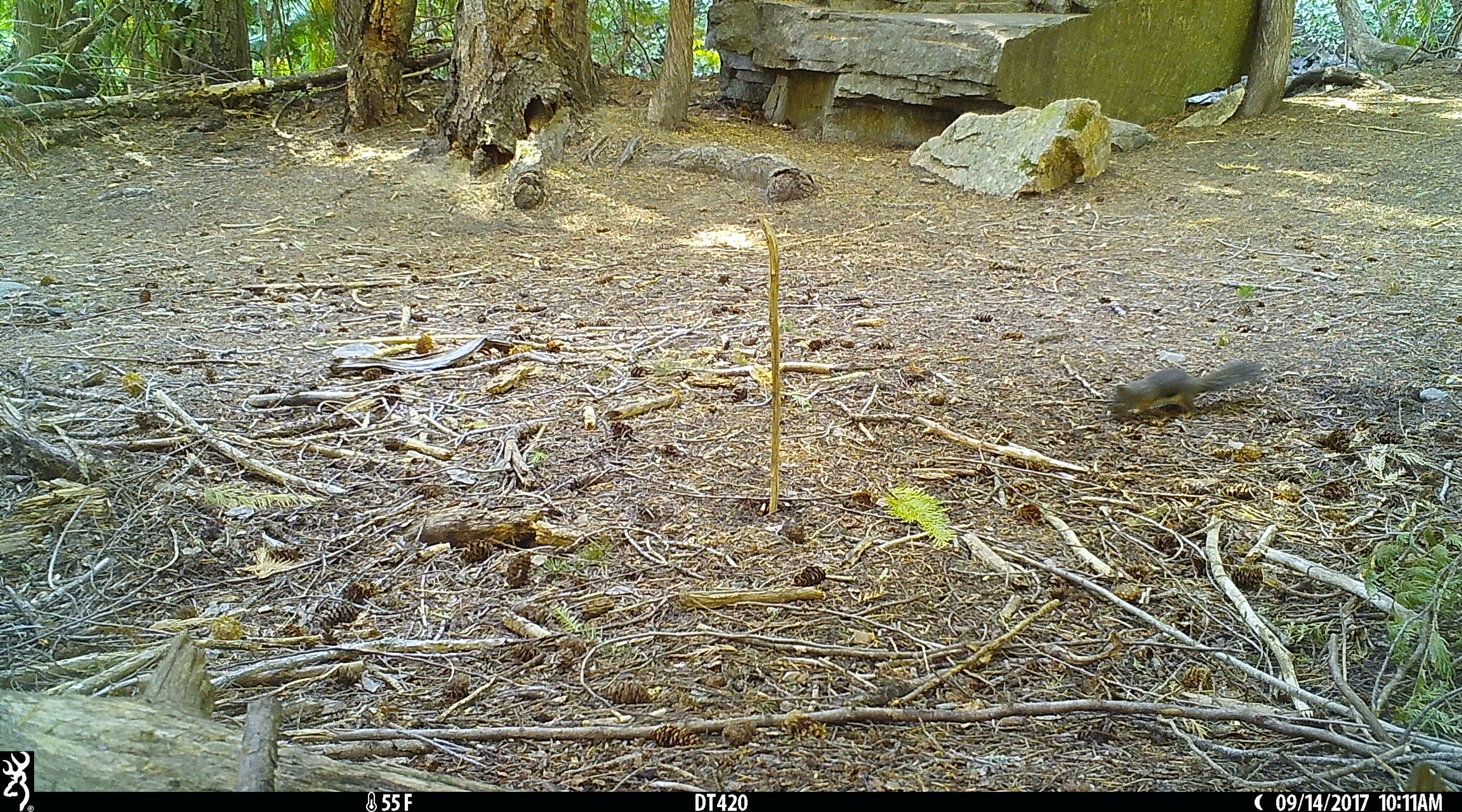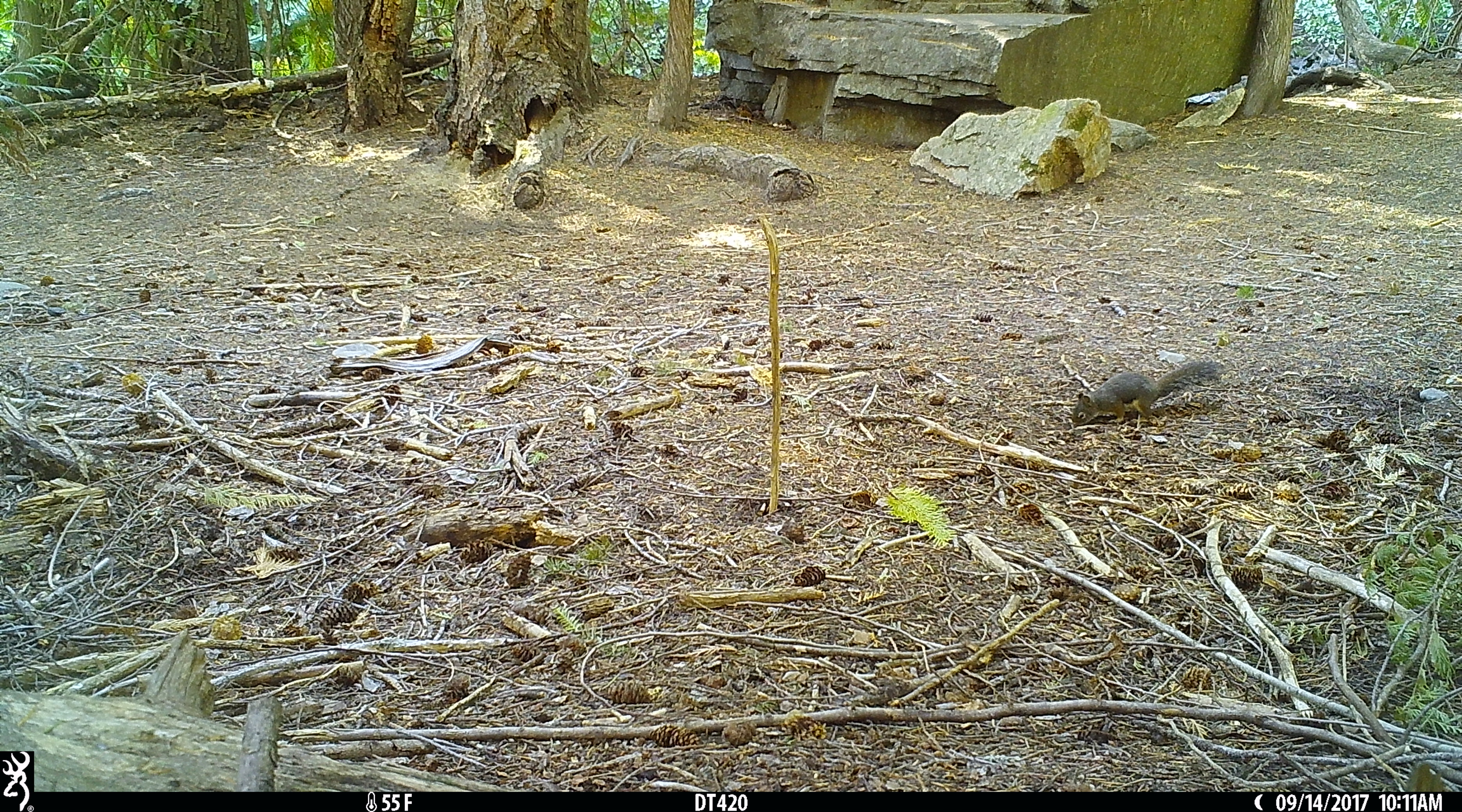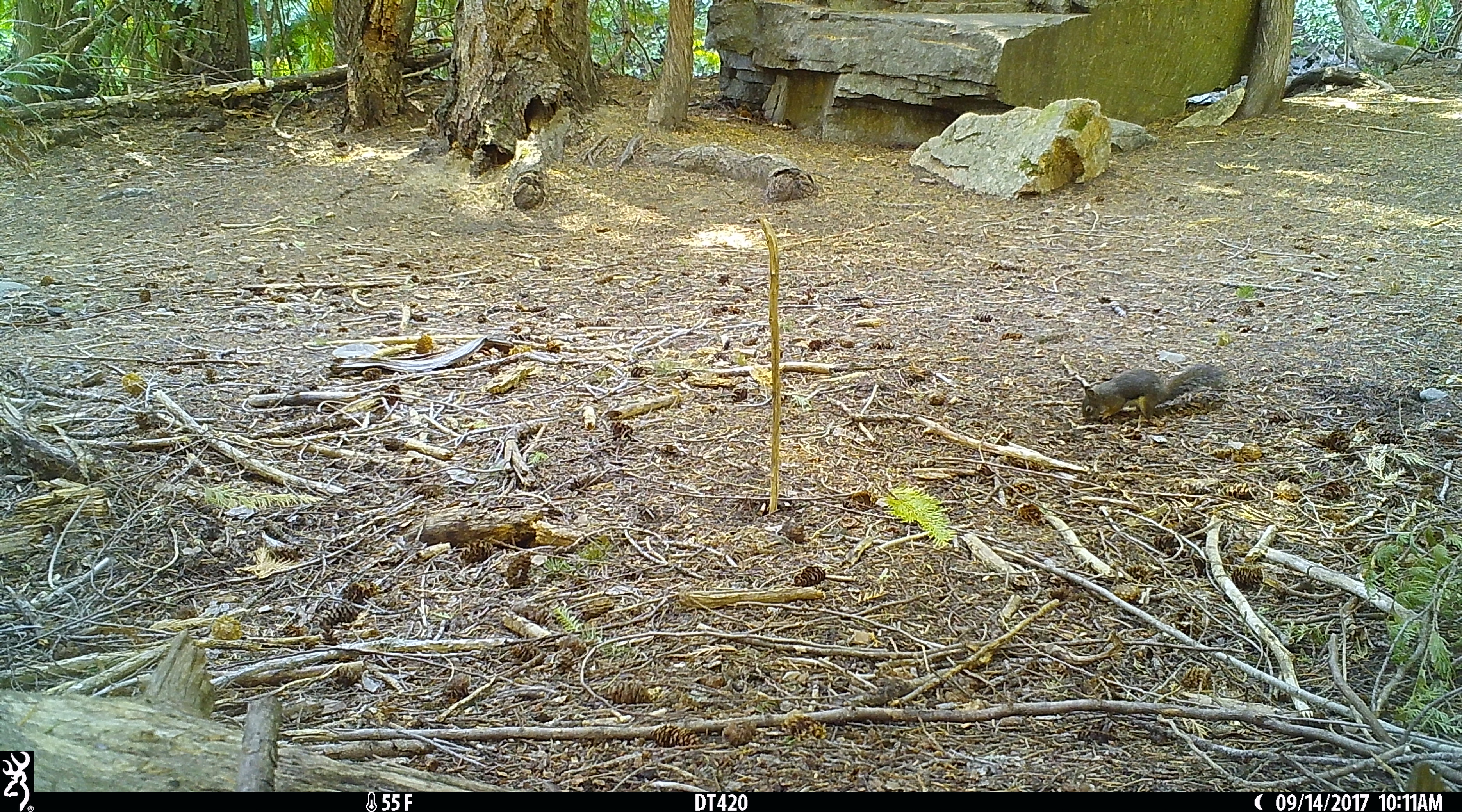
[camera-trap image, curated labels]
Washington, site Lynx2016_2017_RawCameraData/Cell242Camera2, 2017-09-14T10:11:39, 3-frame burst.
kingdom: Animalia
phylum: Chordata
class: Mammalia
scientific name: Mammalia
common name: small mammal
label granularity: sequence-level